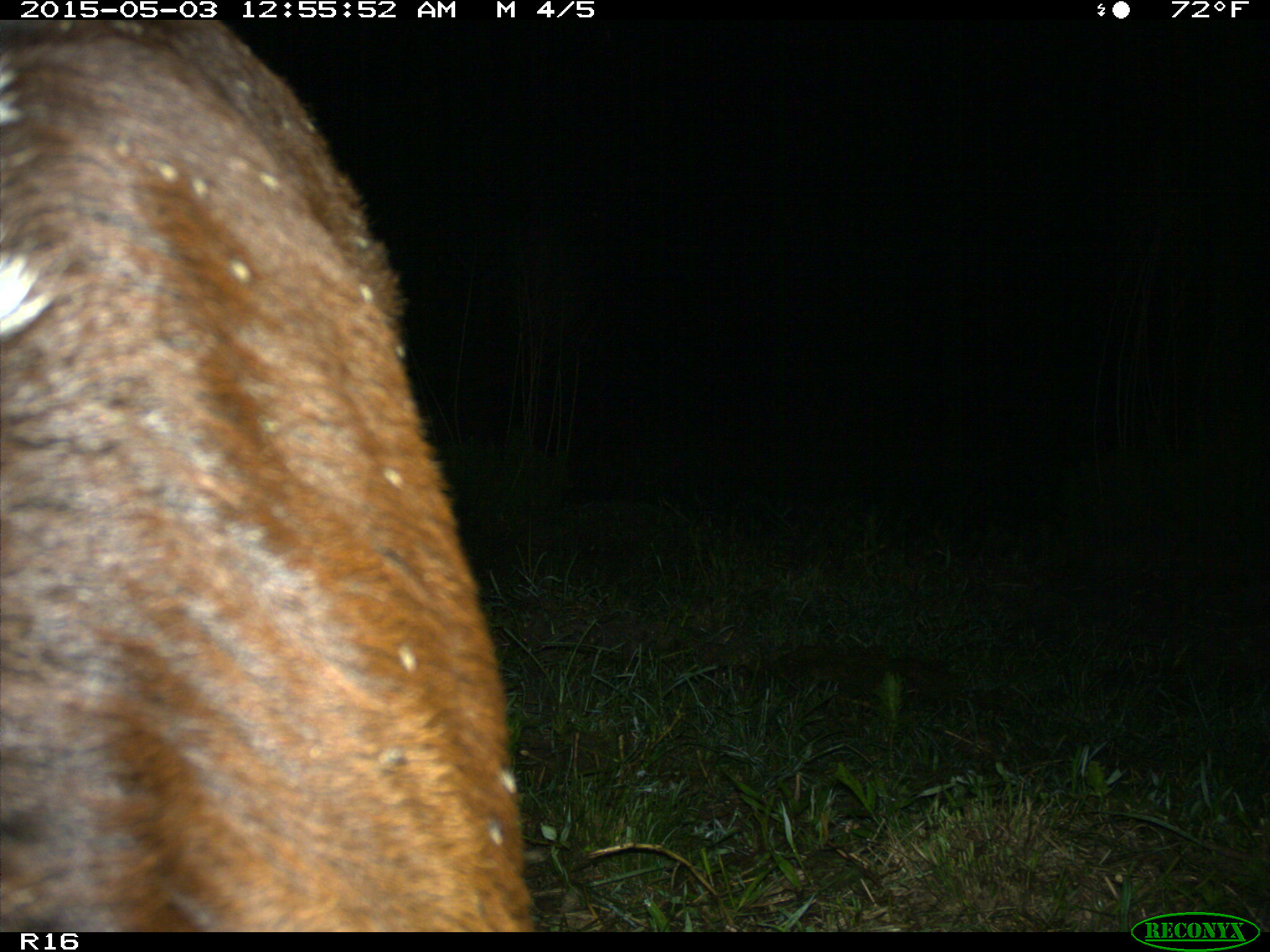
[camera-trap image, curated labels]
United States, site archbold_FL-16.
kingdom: Animalia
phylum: Chordata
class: Mammalia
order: Artiodactyla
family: Bovidae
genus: Bos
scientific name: Bos taurus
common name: domestic cow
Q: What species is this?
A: Bos taurus (domestic cow).